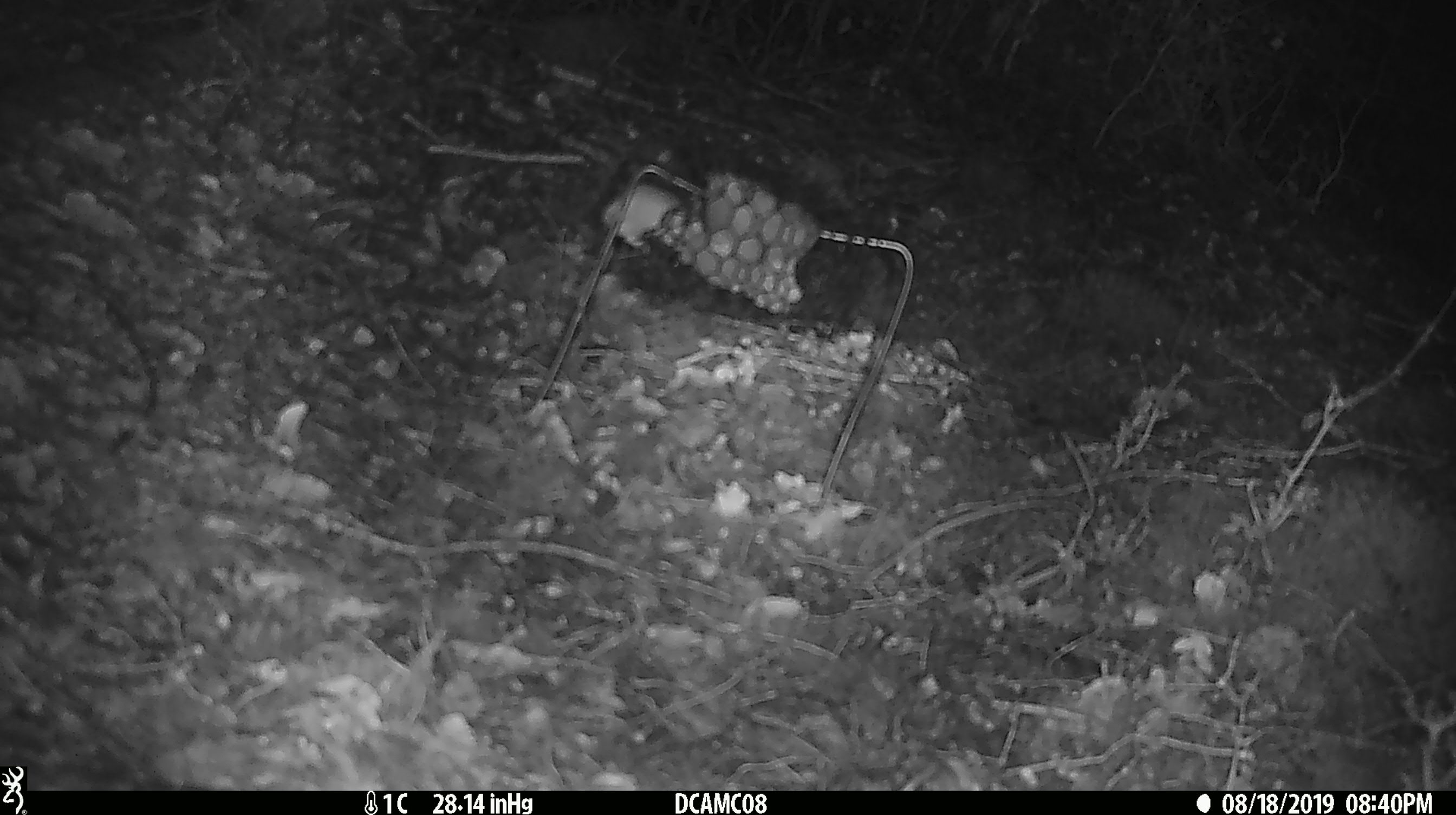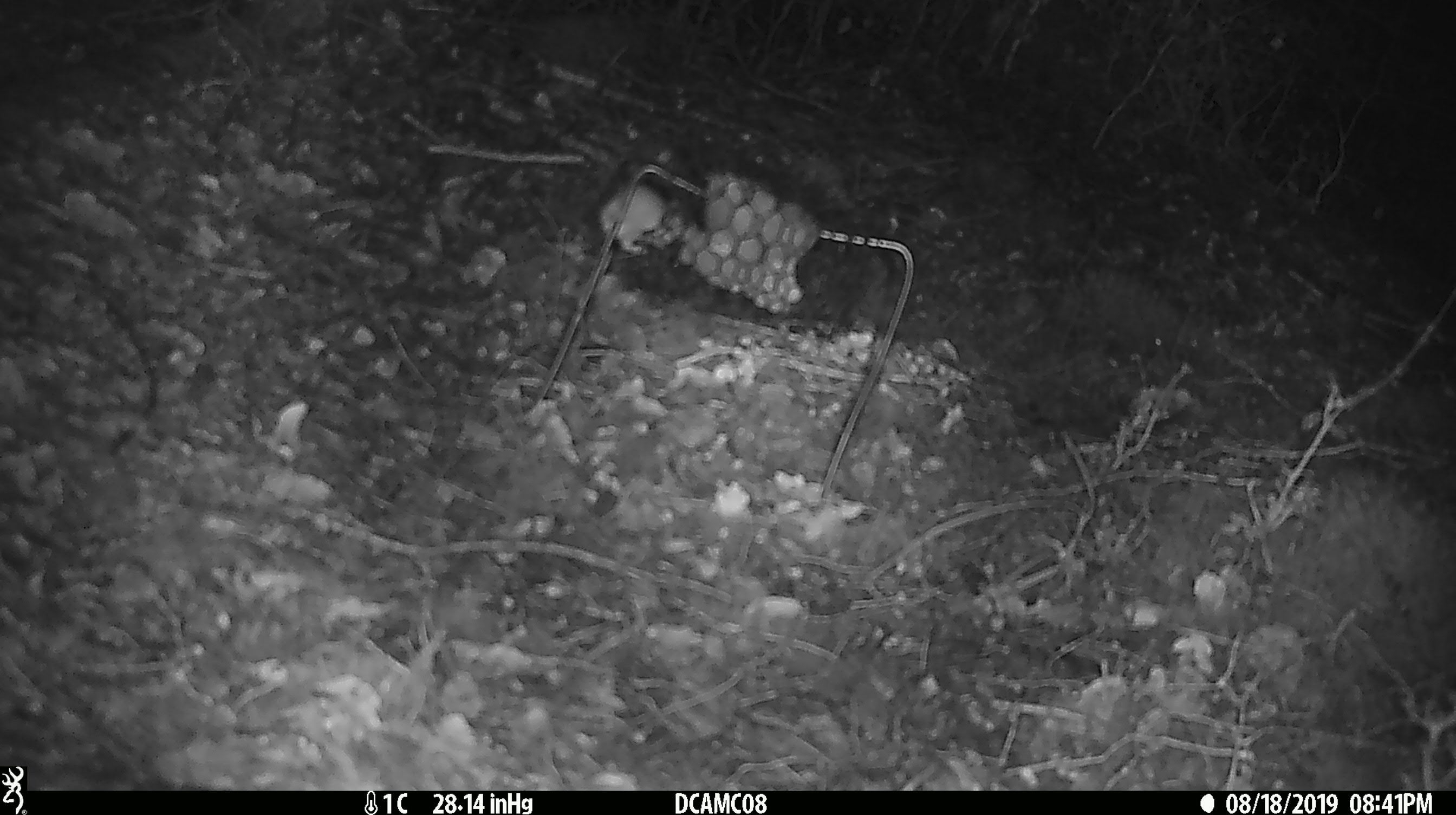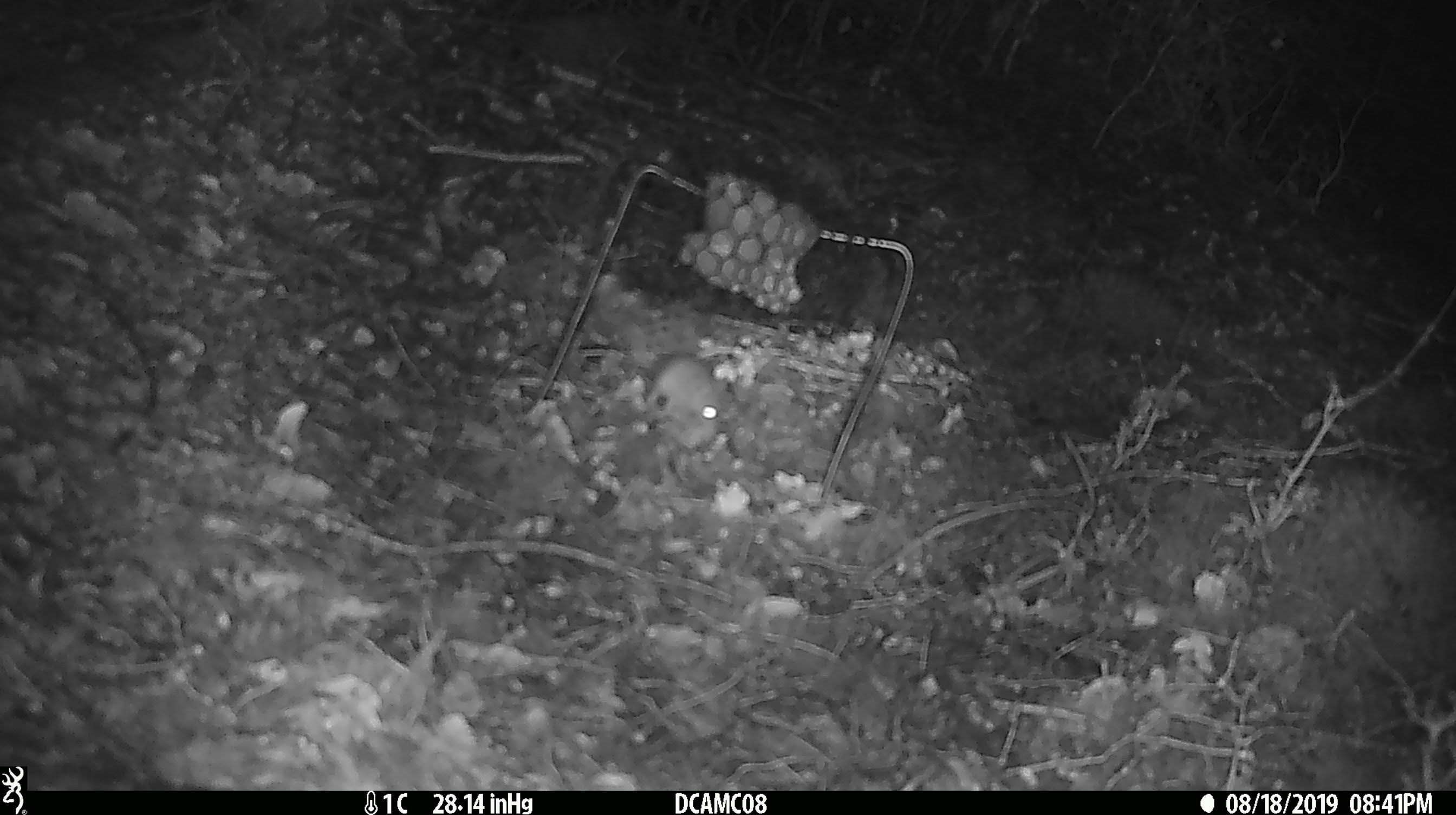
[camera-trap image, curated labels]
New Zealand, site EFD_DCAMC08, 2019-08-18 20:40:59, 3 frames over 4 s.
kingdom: Animalia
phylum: Chordata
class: Mammalia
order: Rodentia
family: Muridae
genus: Mus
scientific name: Mus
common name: mouse